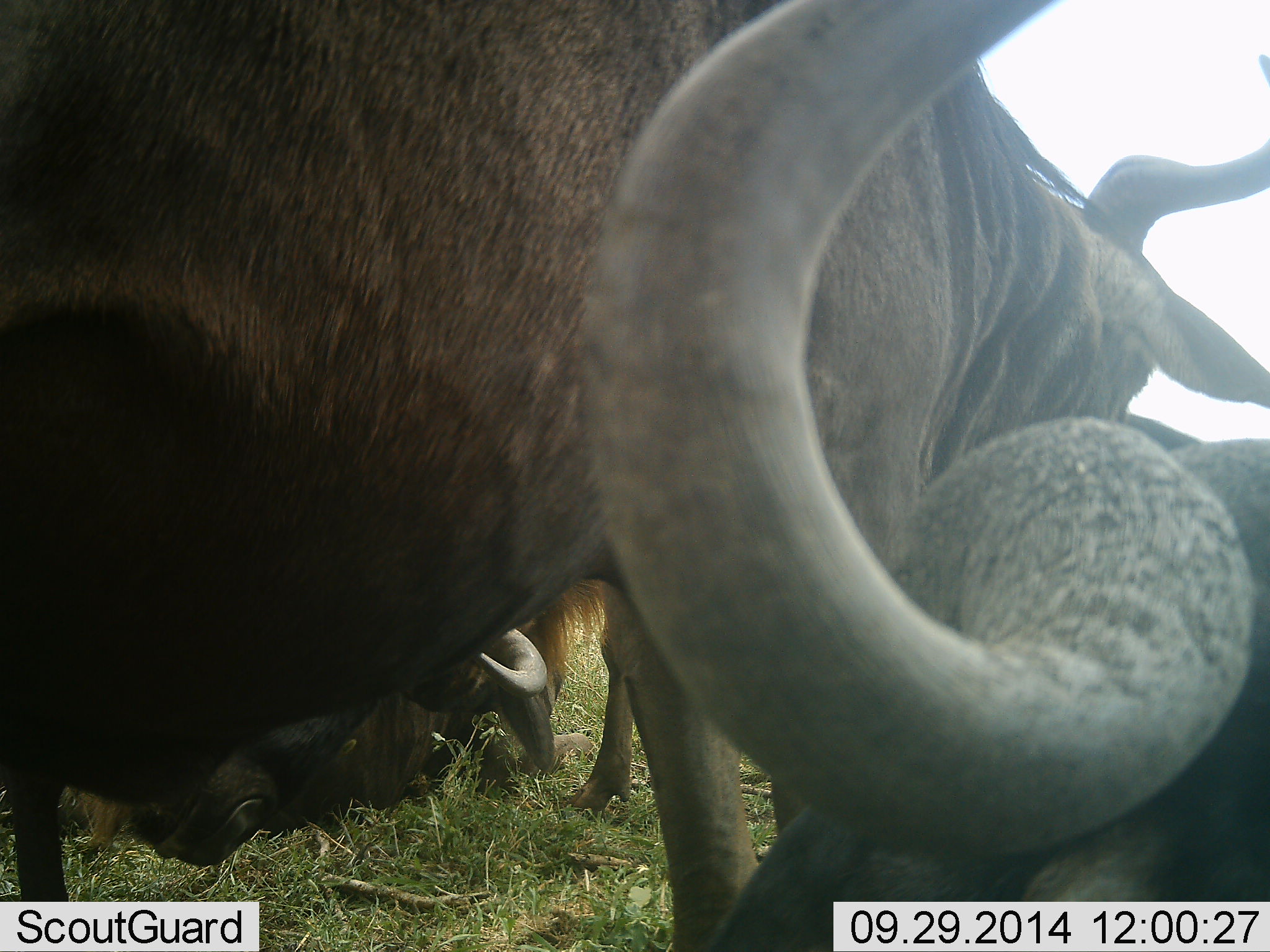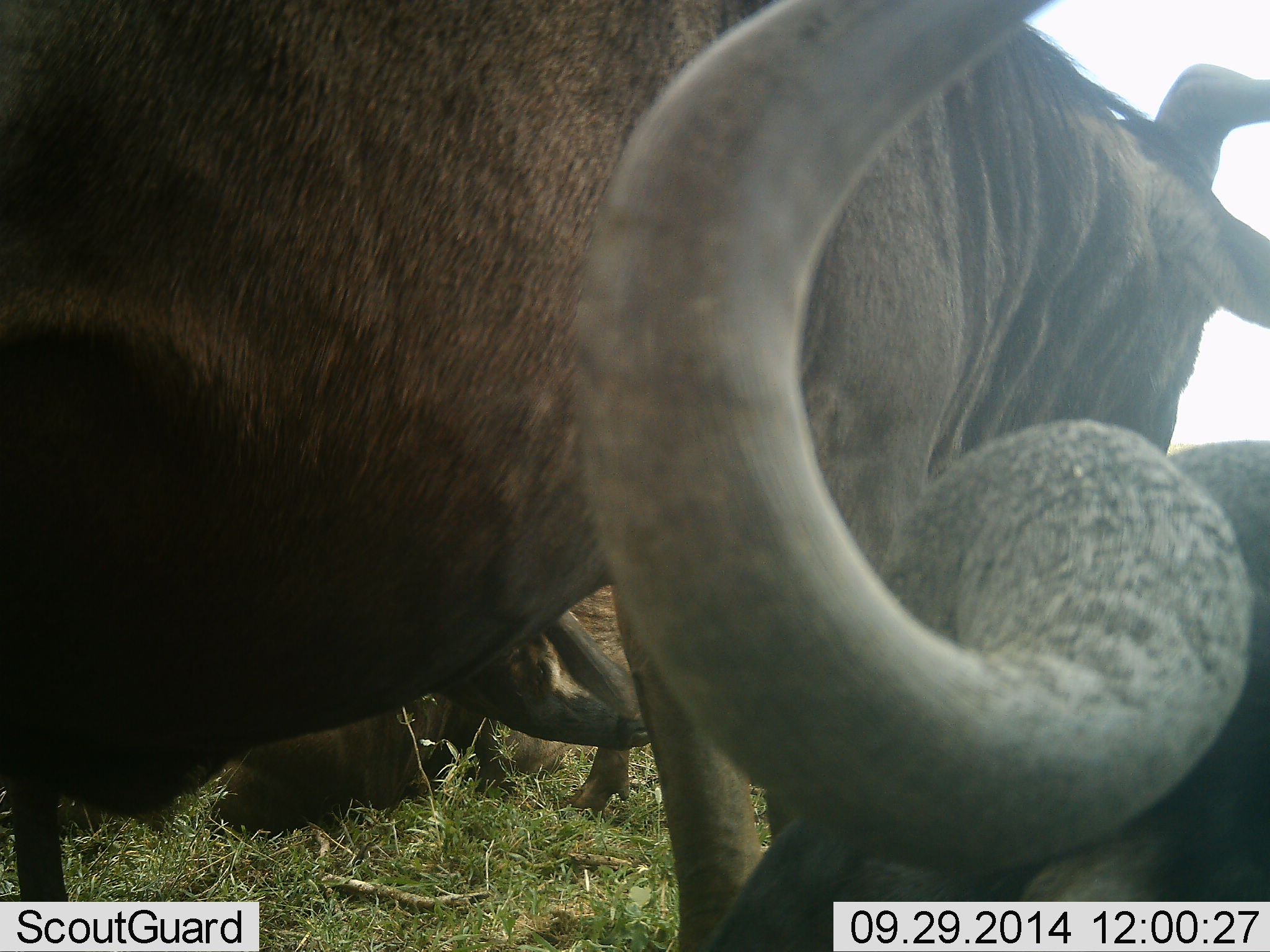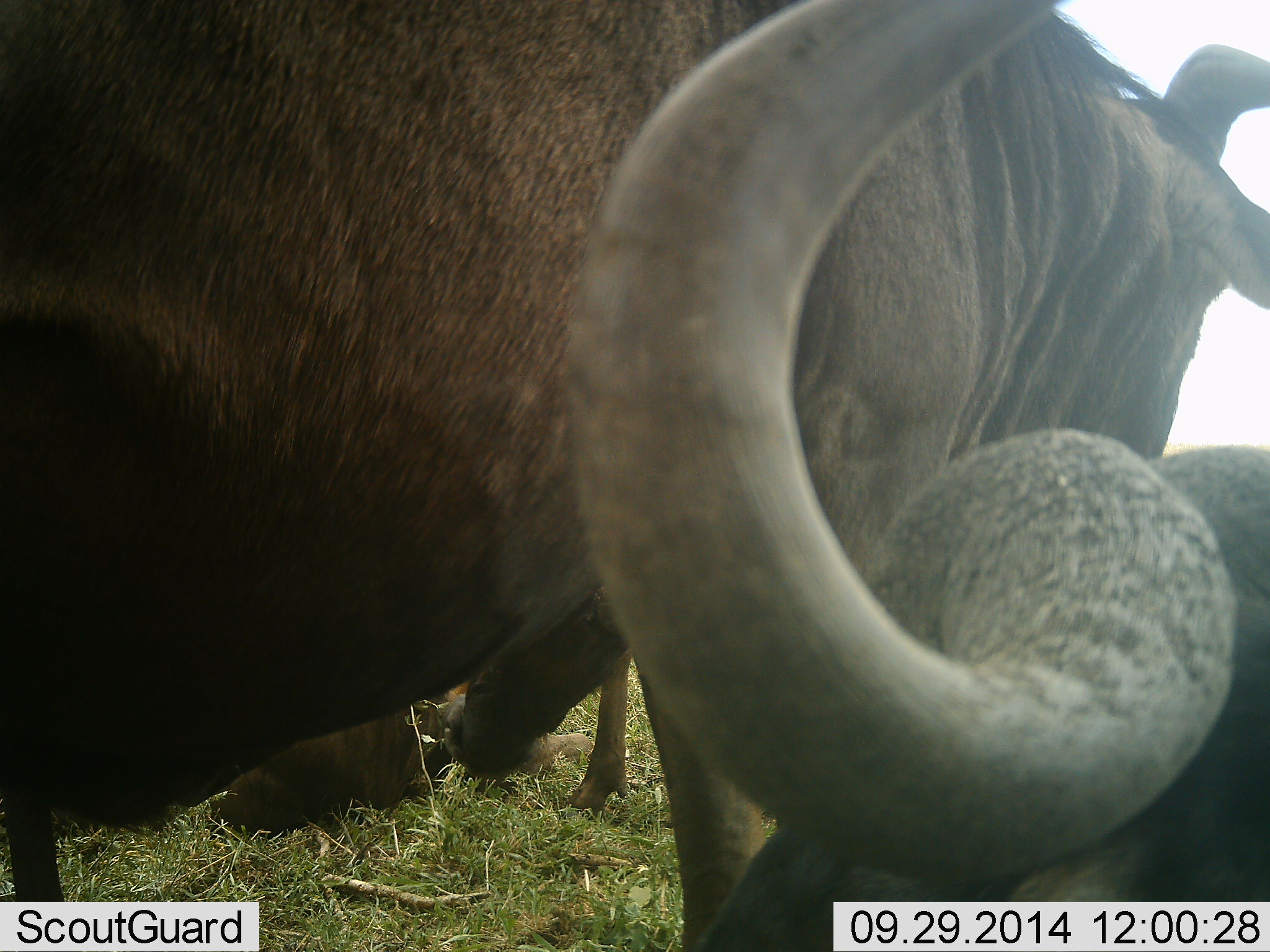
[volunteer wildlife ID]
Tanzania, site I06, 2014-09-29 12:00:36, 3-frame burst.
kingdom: Animalia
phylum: Chordata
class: Mammalia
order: Artiodactyla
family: Bovidae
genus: Connochaetes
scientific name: Connochaetes taurinus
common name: blue wildebeest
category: wildebeest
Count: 4.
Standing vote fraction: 70%.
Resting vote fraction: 80%.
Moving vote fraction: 0%.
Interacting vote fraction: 20%.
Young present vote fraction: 0%.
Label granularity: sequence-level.